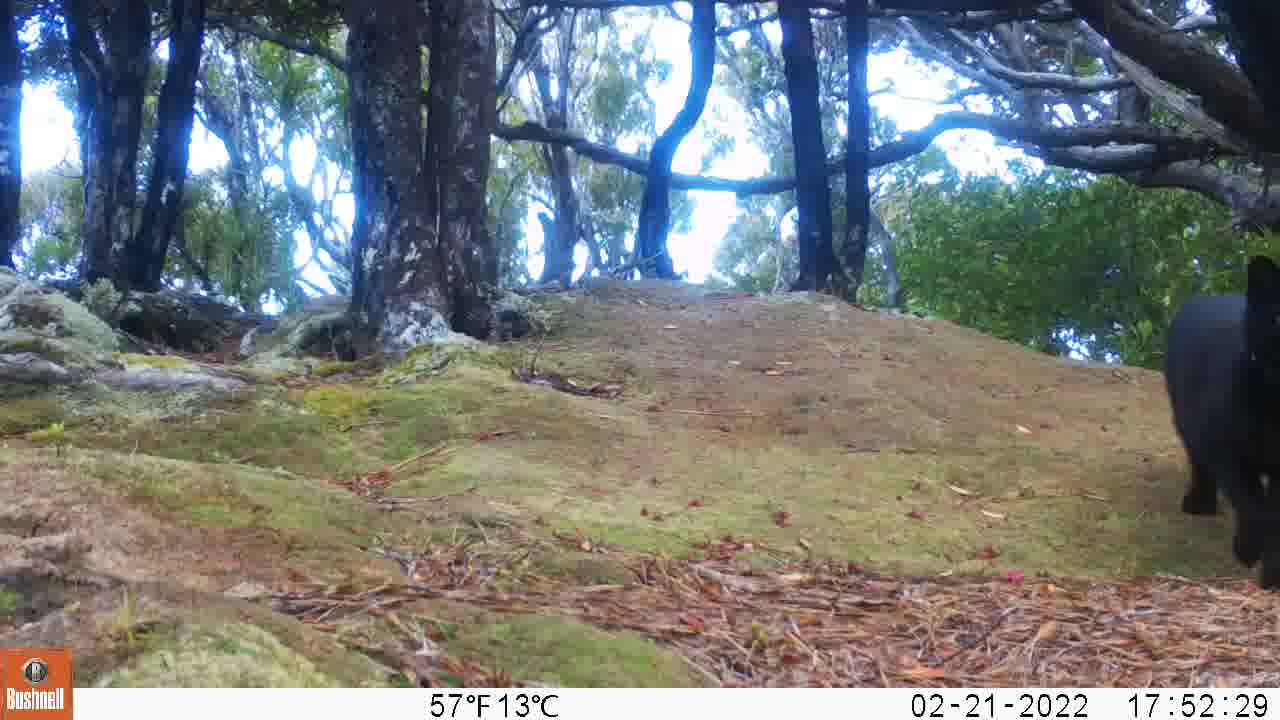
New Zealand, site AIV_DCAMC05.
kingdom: Animalia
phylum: Chordata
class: Mammalia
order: Carnivora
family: Felidae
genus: Felis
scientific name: Felis catus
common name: domestic cat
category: cat